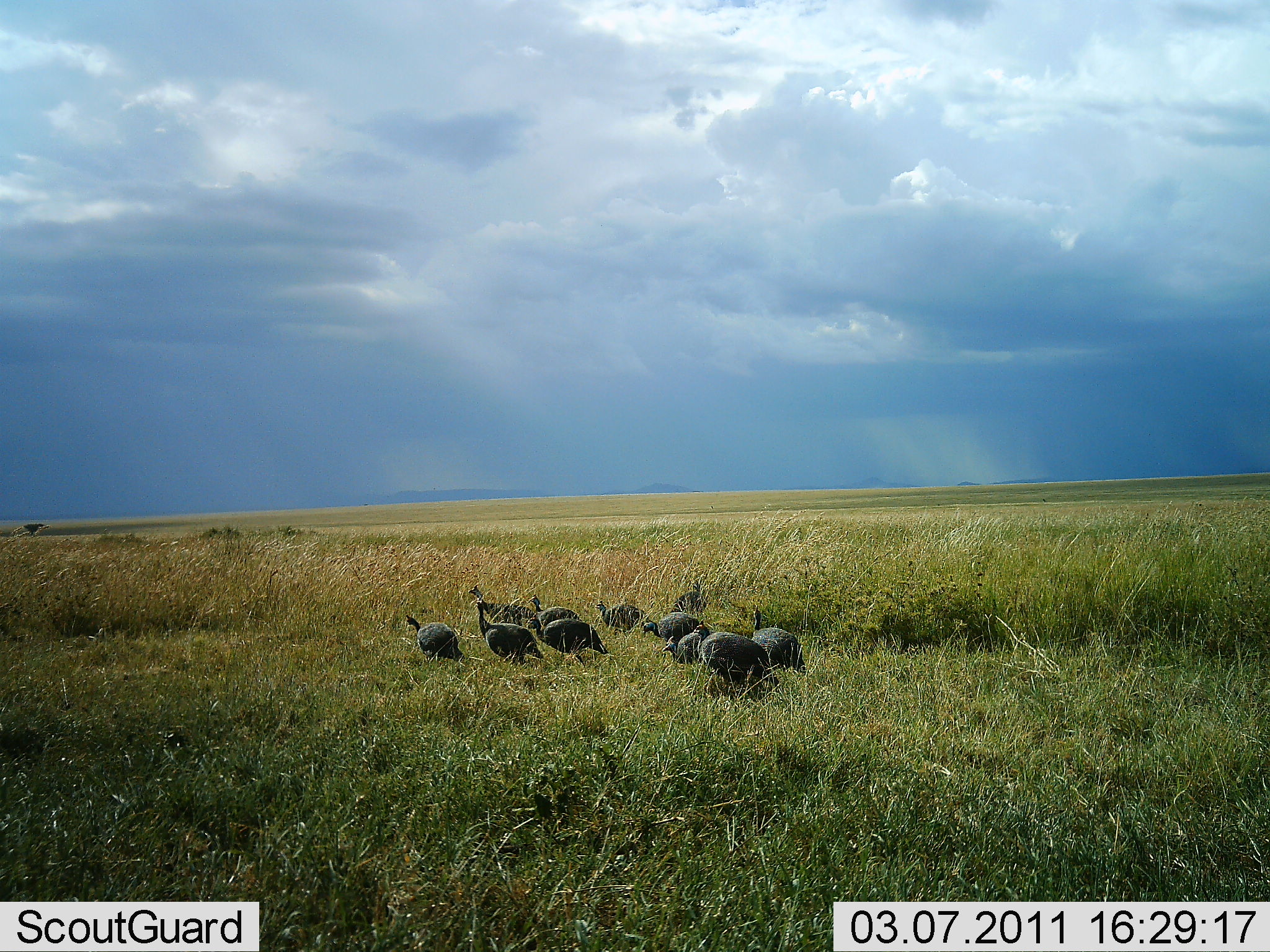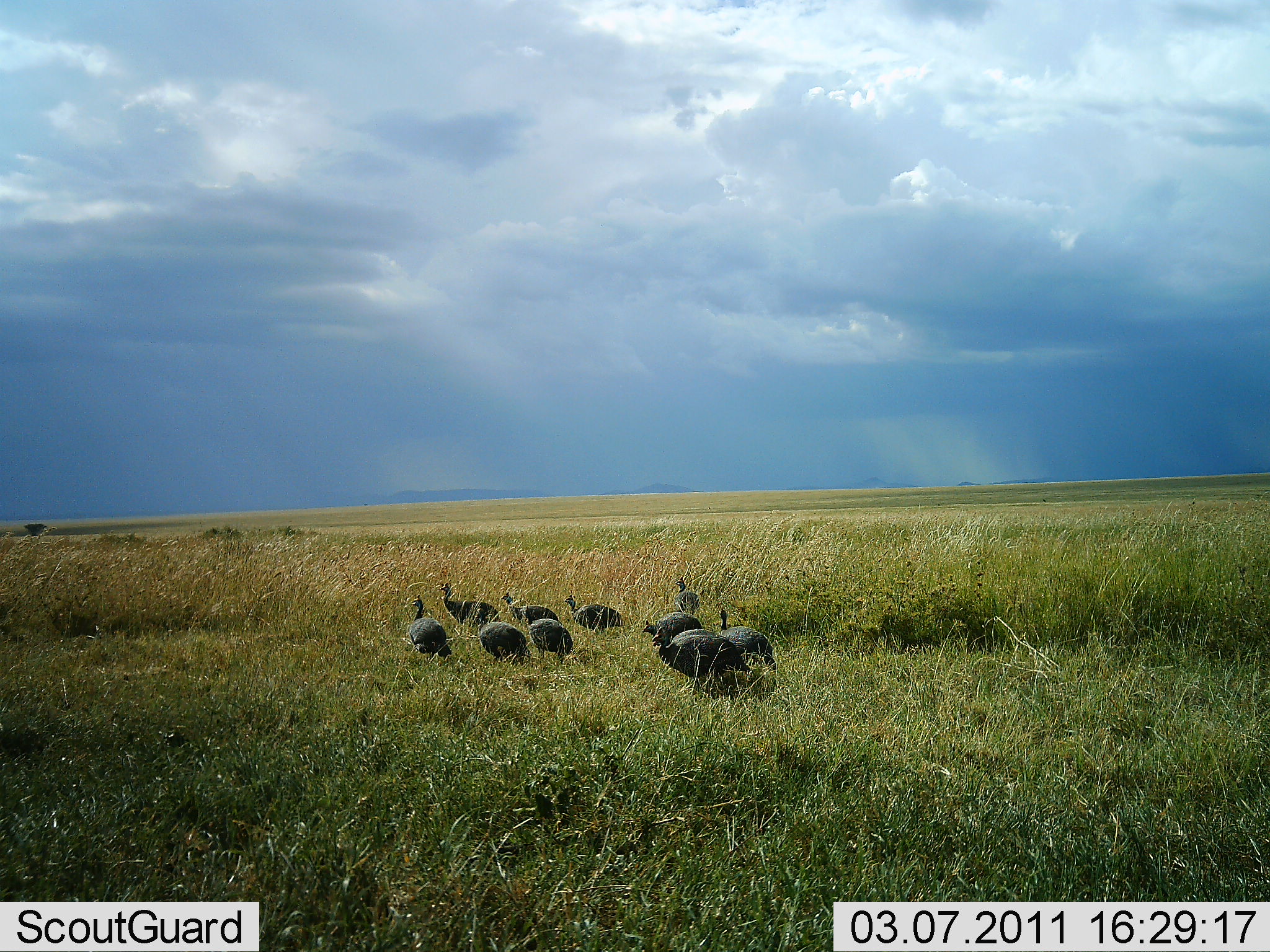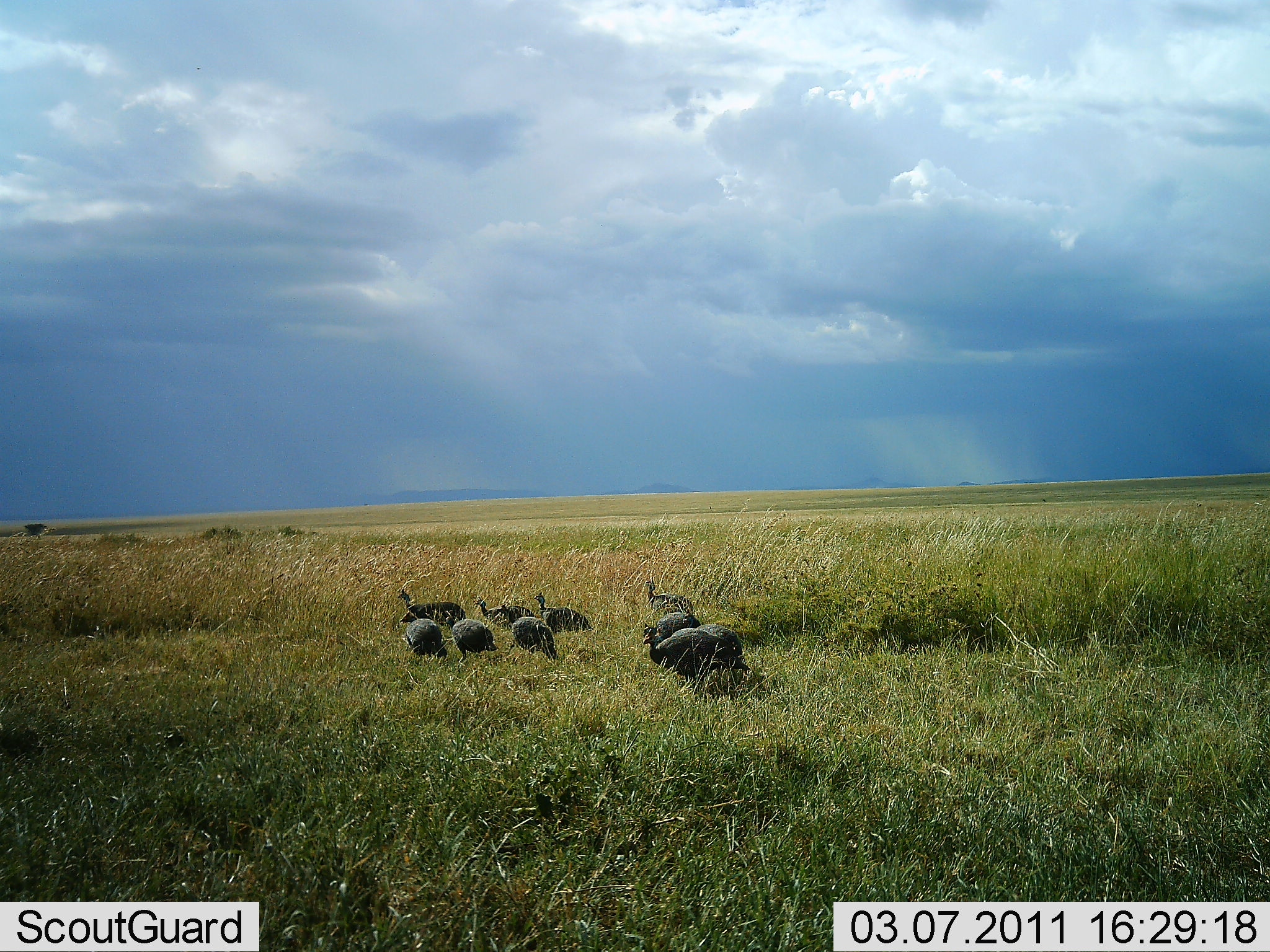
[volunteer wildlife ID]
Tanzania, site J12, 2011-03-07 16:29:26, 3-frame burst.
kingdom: Animalia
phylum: Chordata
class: Aves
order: Galliformes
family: Numididae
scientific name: Numididae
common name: guinea fowl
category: guineafowl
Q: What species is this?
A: Guineafowl (guinea fowl) (Numididae).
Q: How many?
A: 11-50.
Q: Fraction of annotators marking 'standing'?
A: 20%.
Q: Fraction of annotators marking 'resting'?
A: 0%.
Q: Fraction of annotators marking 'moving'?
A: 90%.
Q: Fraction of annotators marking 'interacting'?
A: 10%.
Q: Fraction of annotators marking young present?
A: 0%.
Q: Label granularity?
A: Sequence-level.